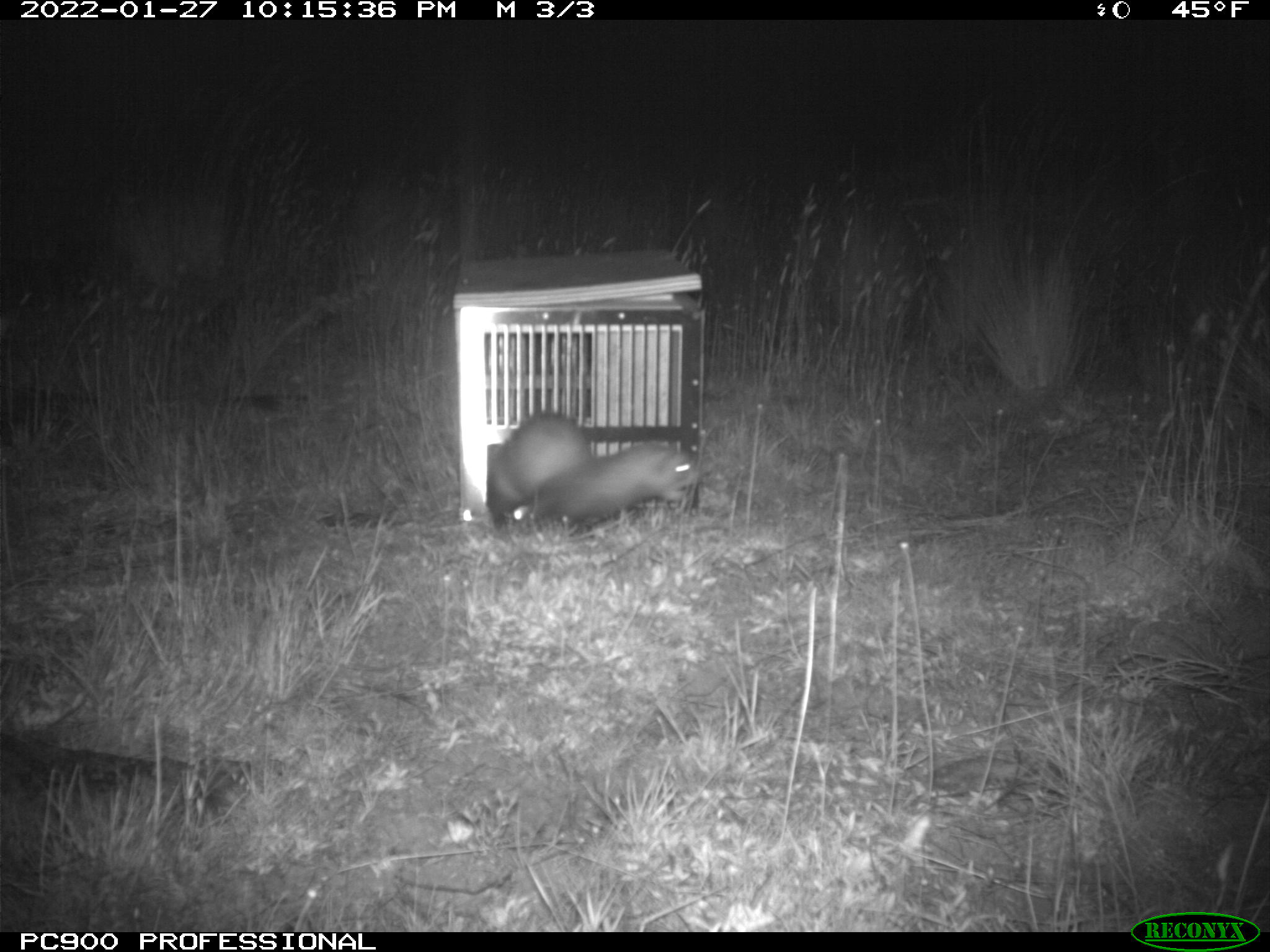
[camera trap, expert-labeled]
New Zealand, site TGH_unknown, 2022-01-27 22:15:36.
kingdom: Animalia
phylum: Chordata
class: Mammalia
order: Carnivora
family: Mustelidae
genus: Mustela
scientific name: Mustela furo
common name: ferret